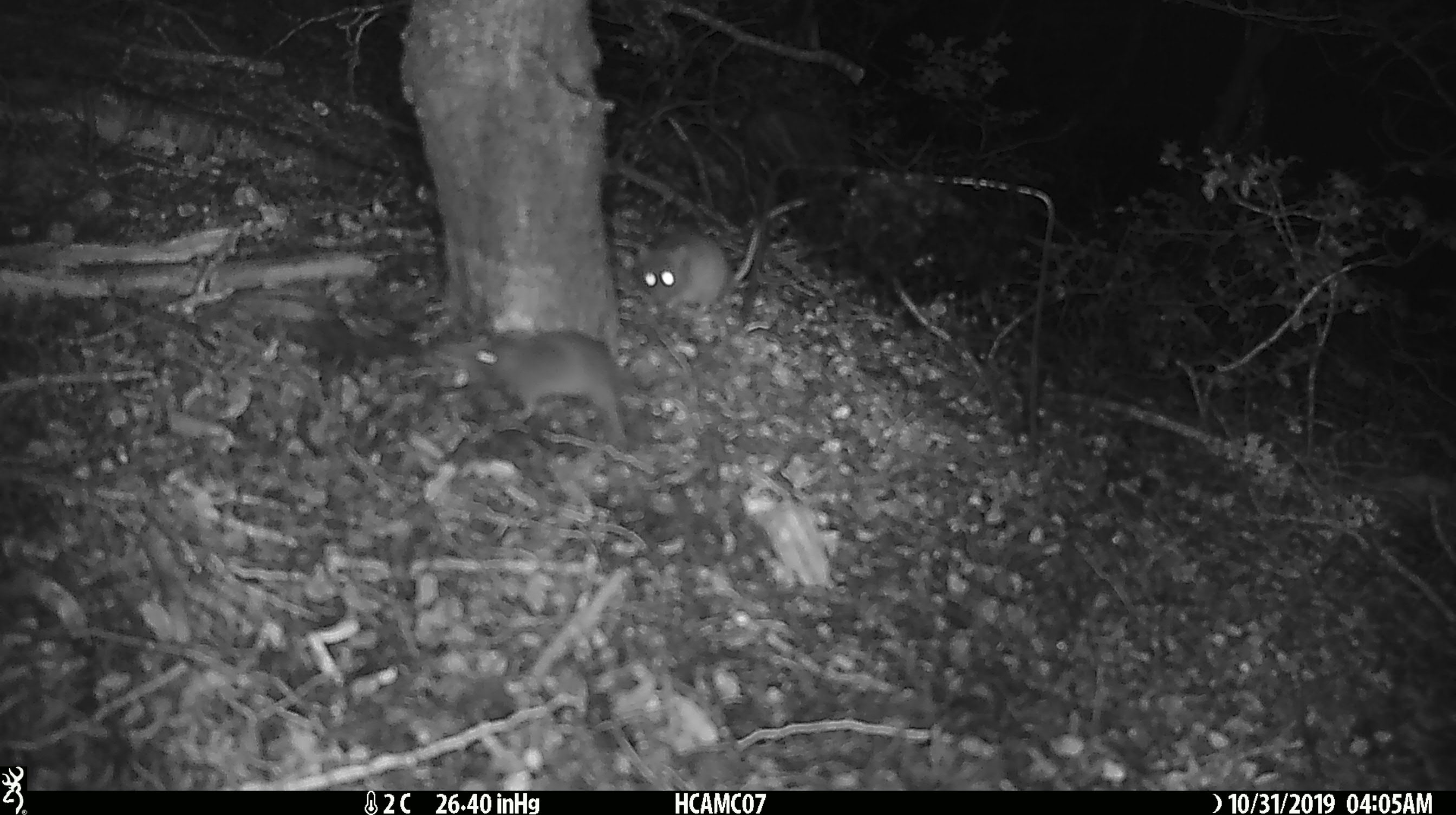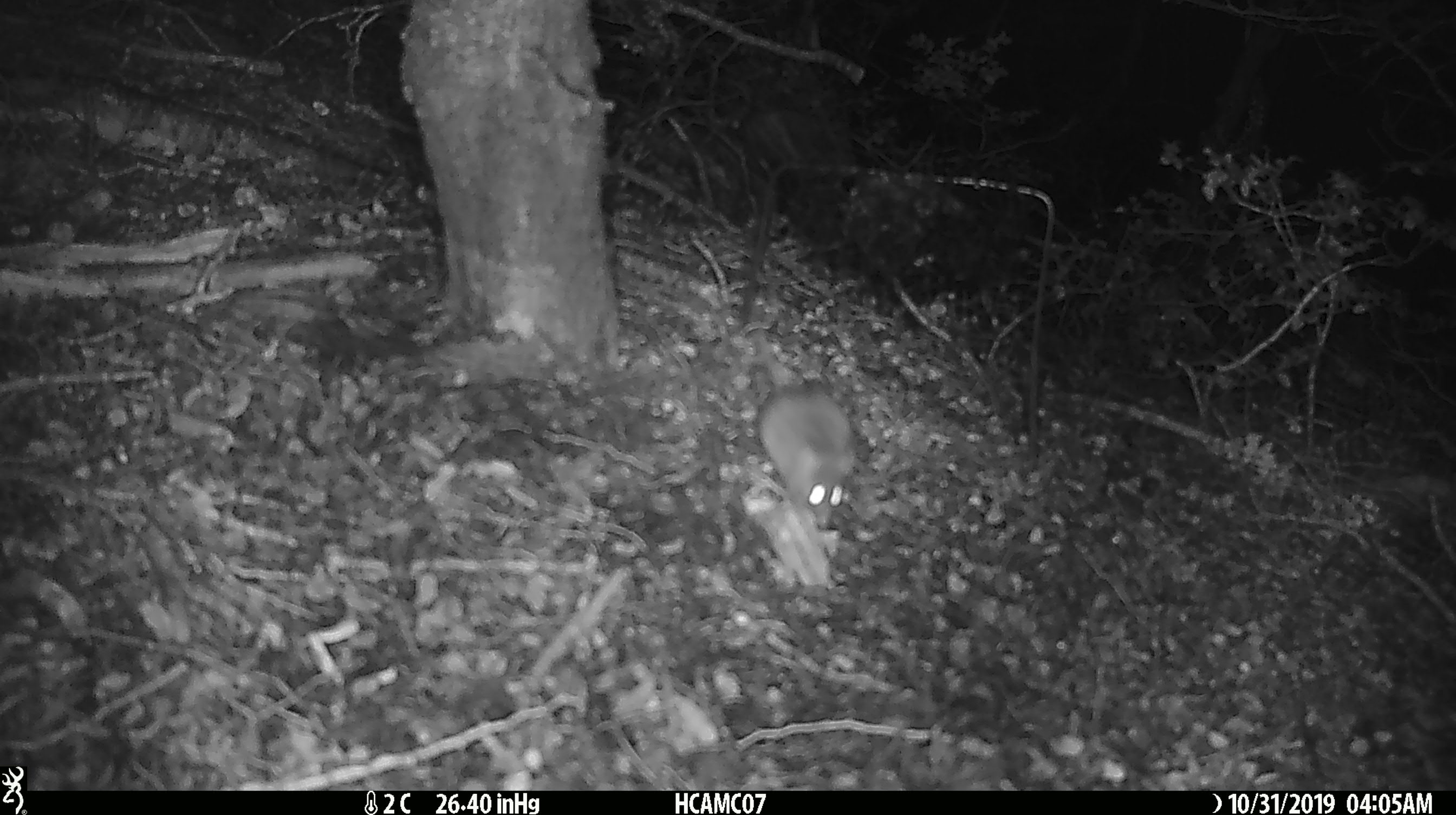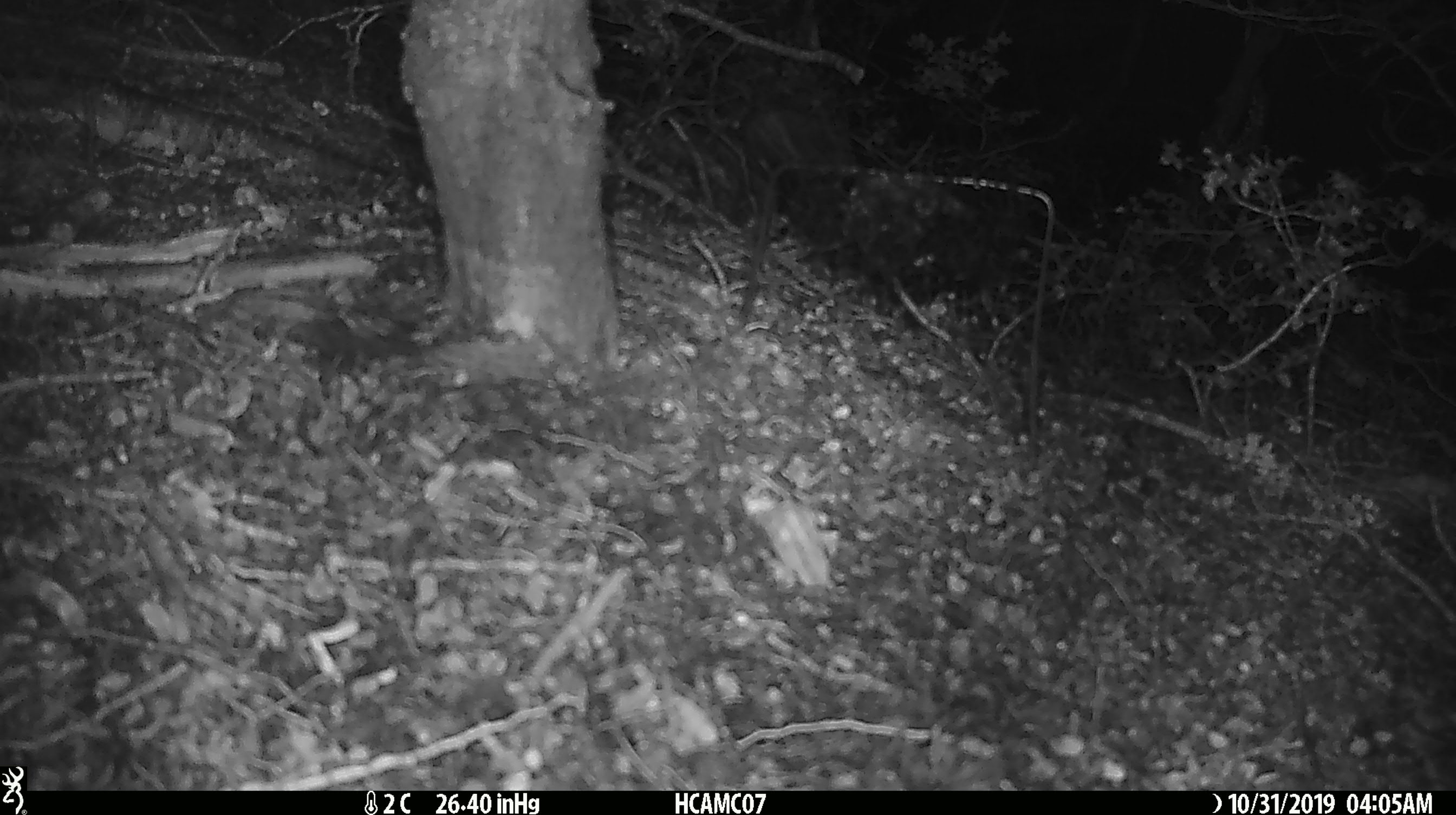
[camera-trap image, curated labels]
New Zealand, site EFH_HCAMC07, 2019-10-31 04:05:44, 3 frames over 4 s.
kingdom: Animalia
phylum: Chordata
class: Mammalia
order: Rodentia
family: Muridae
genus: Mus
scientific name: Mus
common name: mouse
Mouse (Mus).